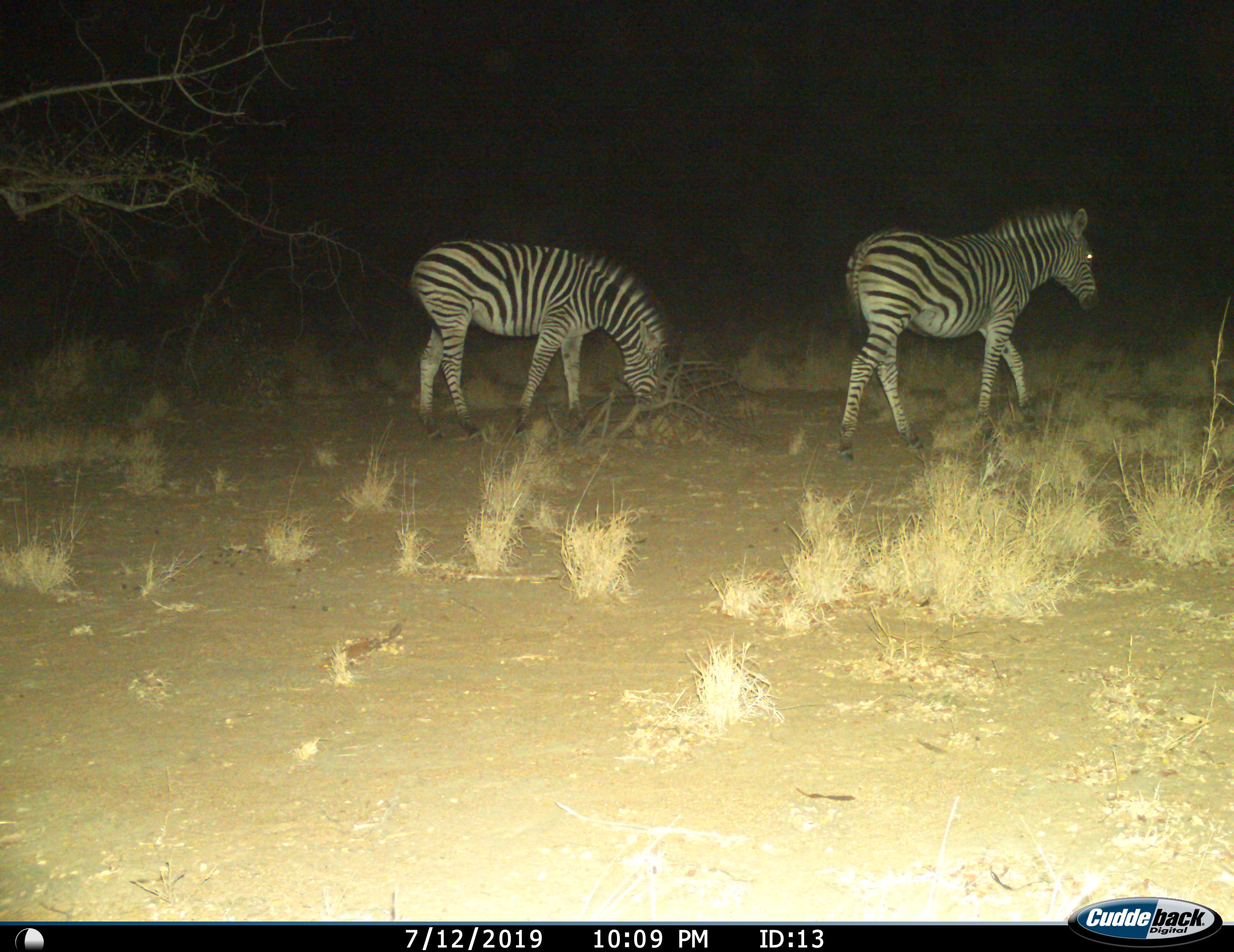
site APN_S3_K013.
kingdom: Animalia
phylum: Chordata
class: Mammalia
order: Perissodactyla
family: Equidae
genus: Equus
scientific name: Equus quagga burchellii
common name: burchell's zebra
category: zebraburchells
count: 2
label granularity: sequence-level